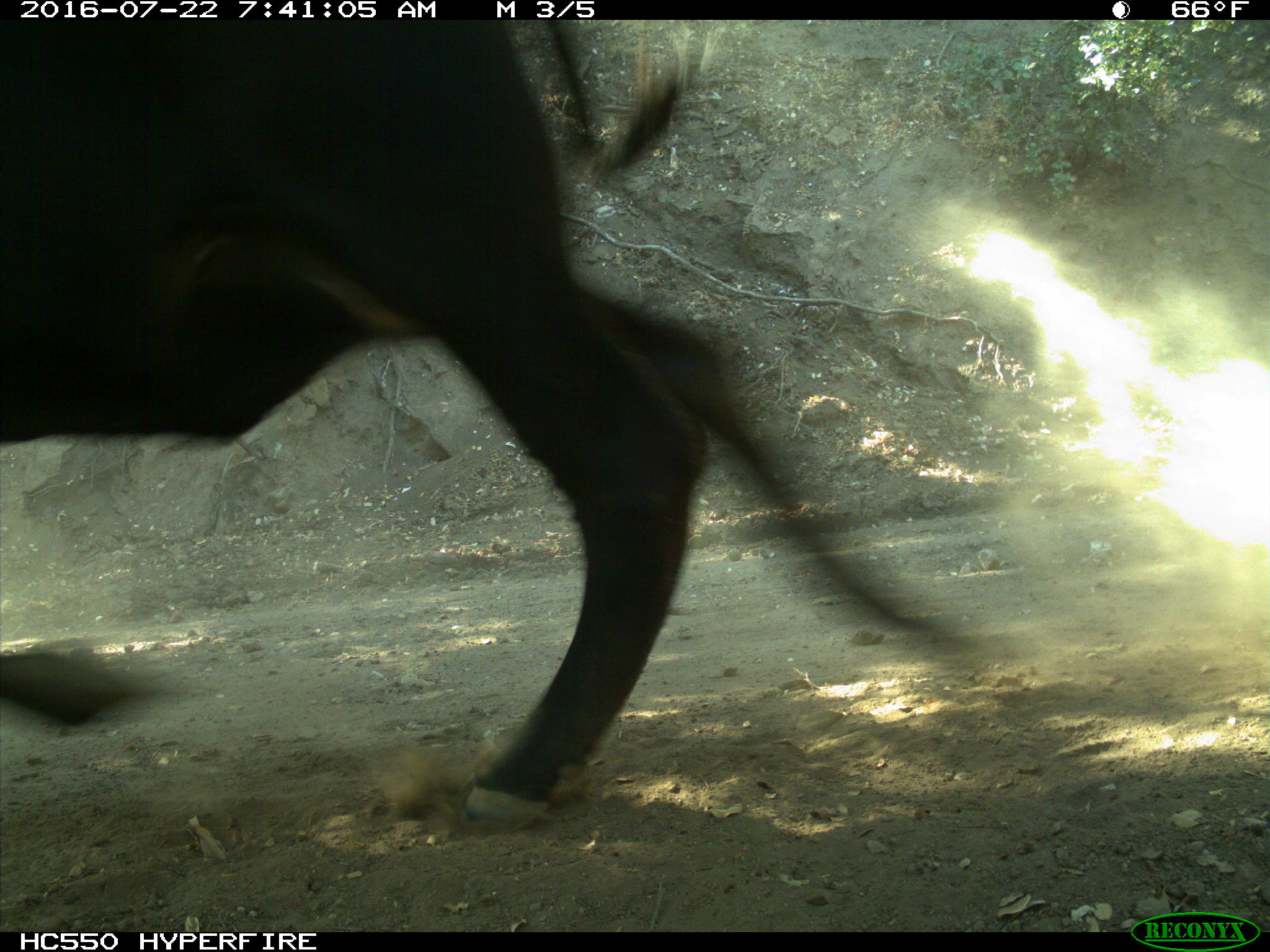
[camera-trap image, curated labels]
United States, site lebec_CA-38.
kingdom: Animalia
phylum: Chordata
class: Mammalia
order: Artiodactyla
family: Bovidae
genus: Bos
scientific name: Bos taurus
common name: domestic cow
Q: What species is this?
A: Bos taurus (domestic cow).